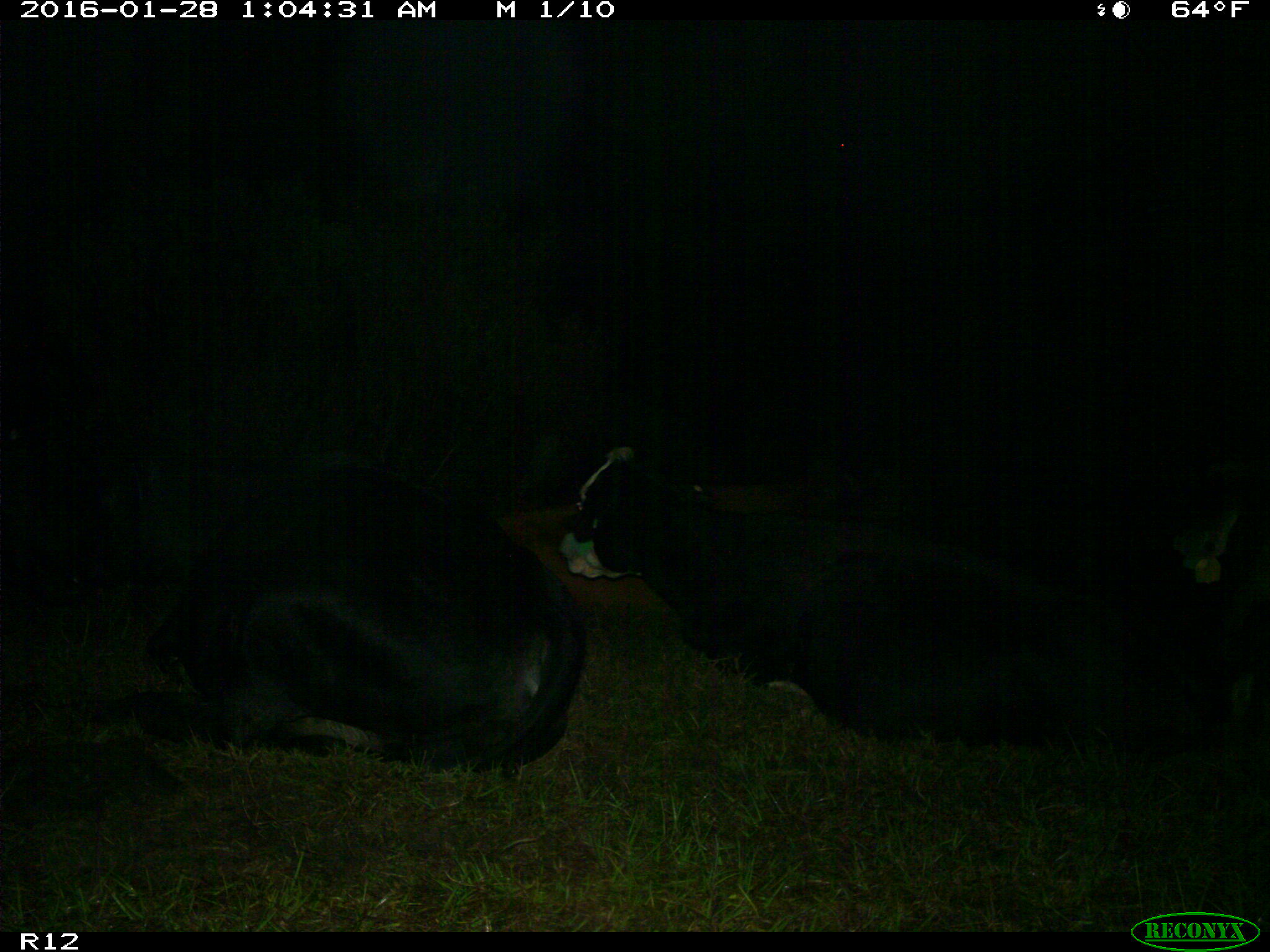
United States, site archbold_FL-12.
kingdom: Animalia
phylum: Chordata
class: Mammalia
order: Artiodactyla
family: Bovidae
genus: Bos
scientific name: Bos taurus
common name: domestic cow